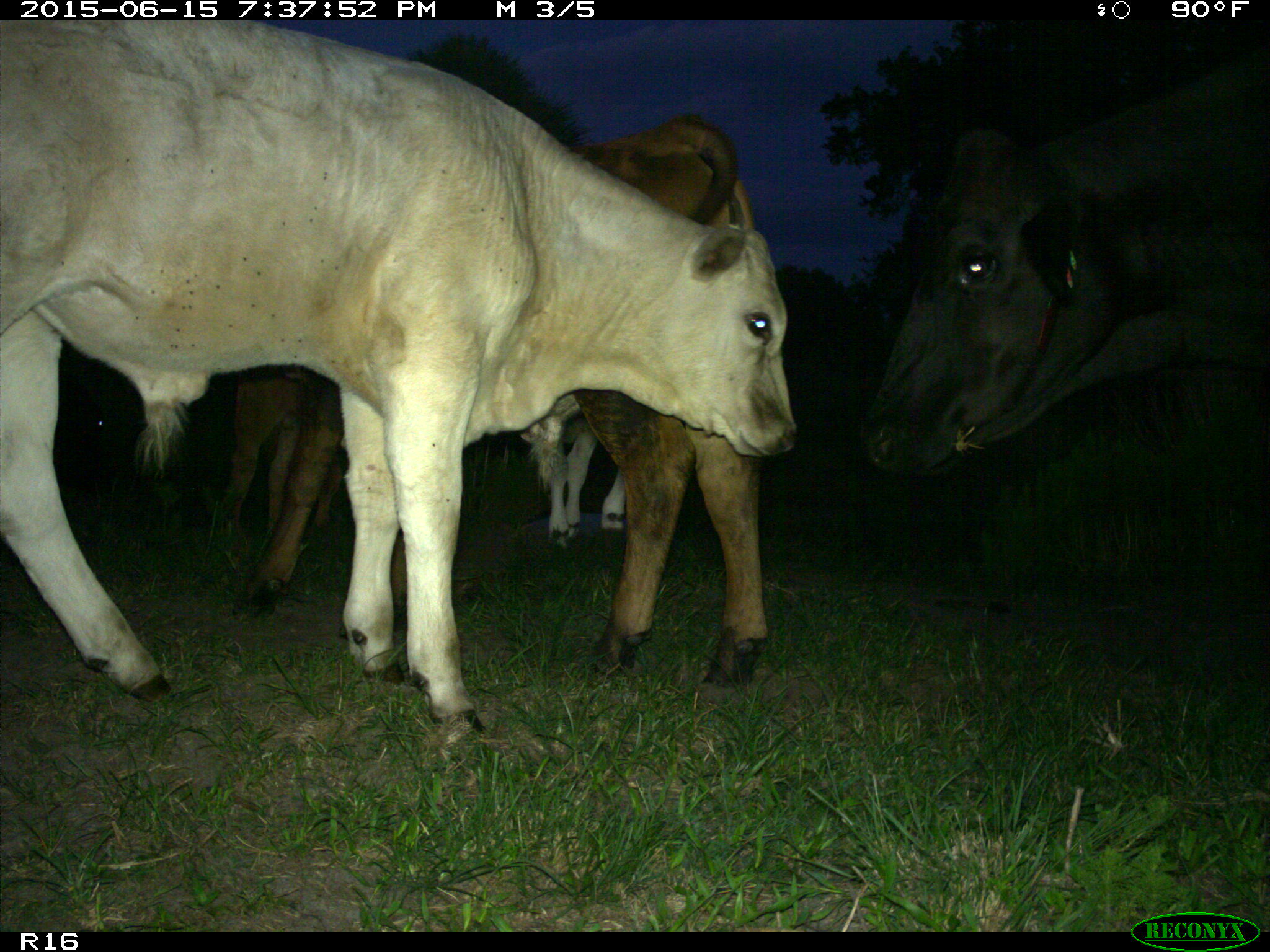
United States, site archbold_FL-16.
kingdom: Animalia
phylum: Chordata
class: Mammalia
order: Artiodactyla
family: Bovidae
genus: Bos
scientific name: Bos taurus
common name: domestic cow